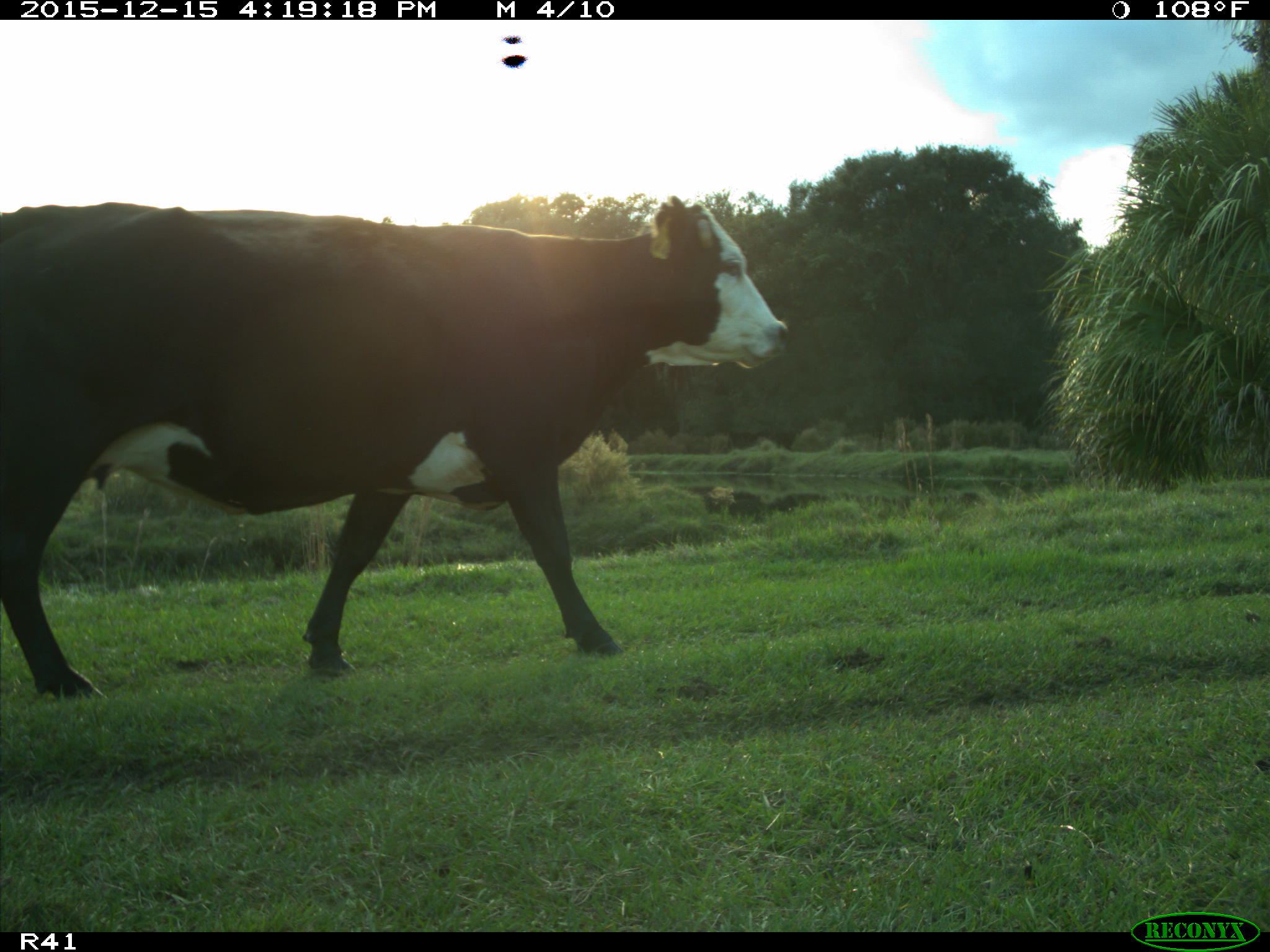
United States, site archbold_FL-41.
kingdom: Animalia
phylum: Chordata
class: Mammalia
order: Artiodactyla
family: Bovidae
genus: Bos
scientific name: Bos taurus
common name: domestic cow